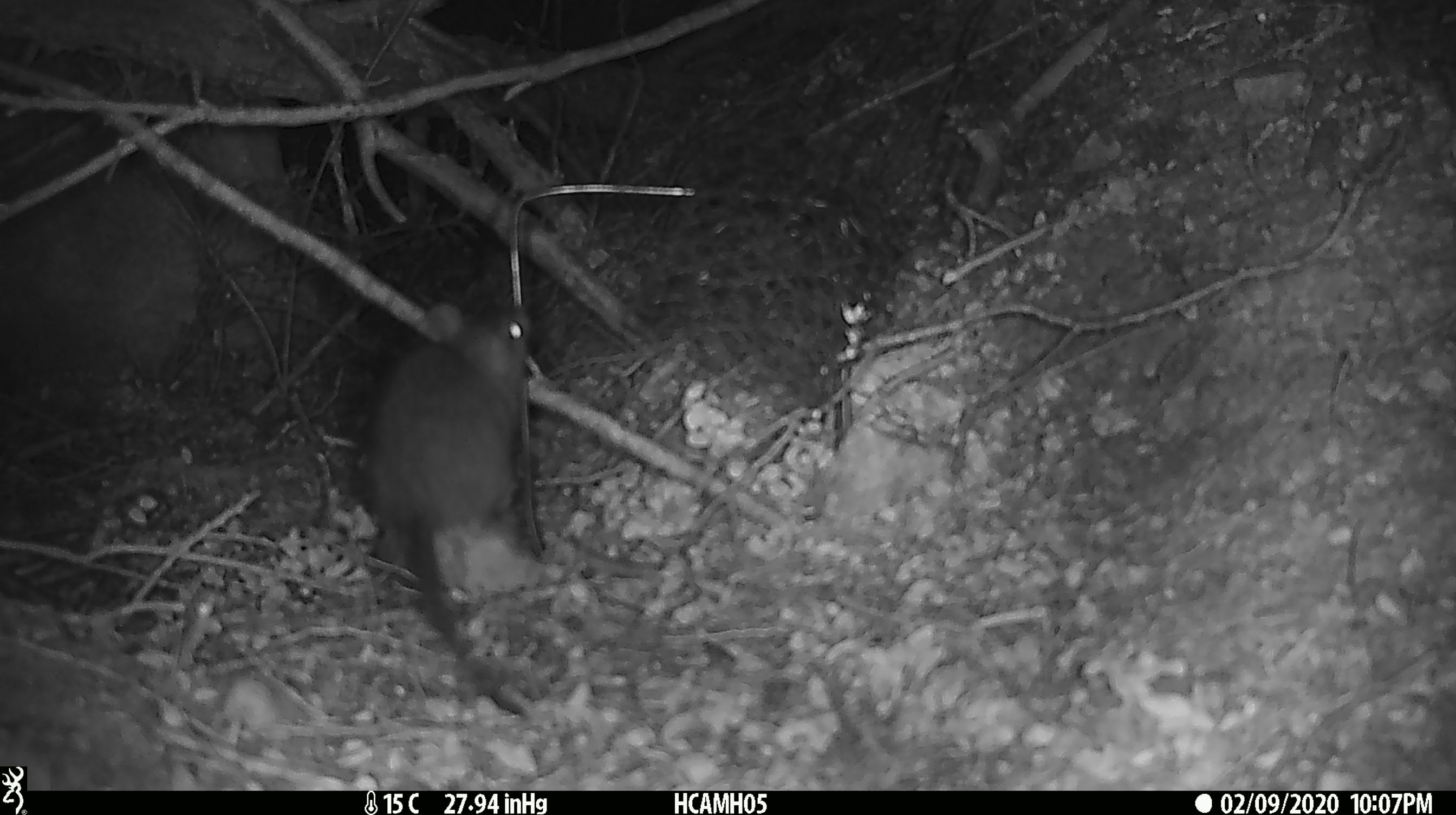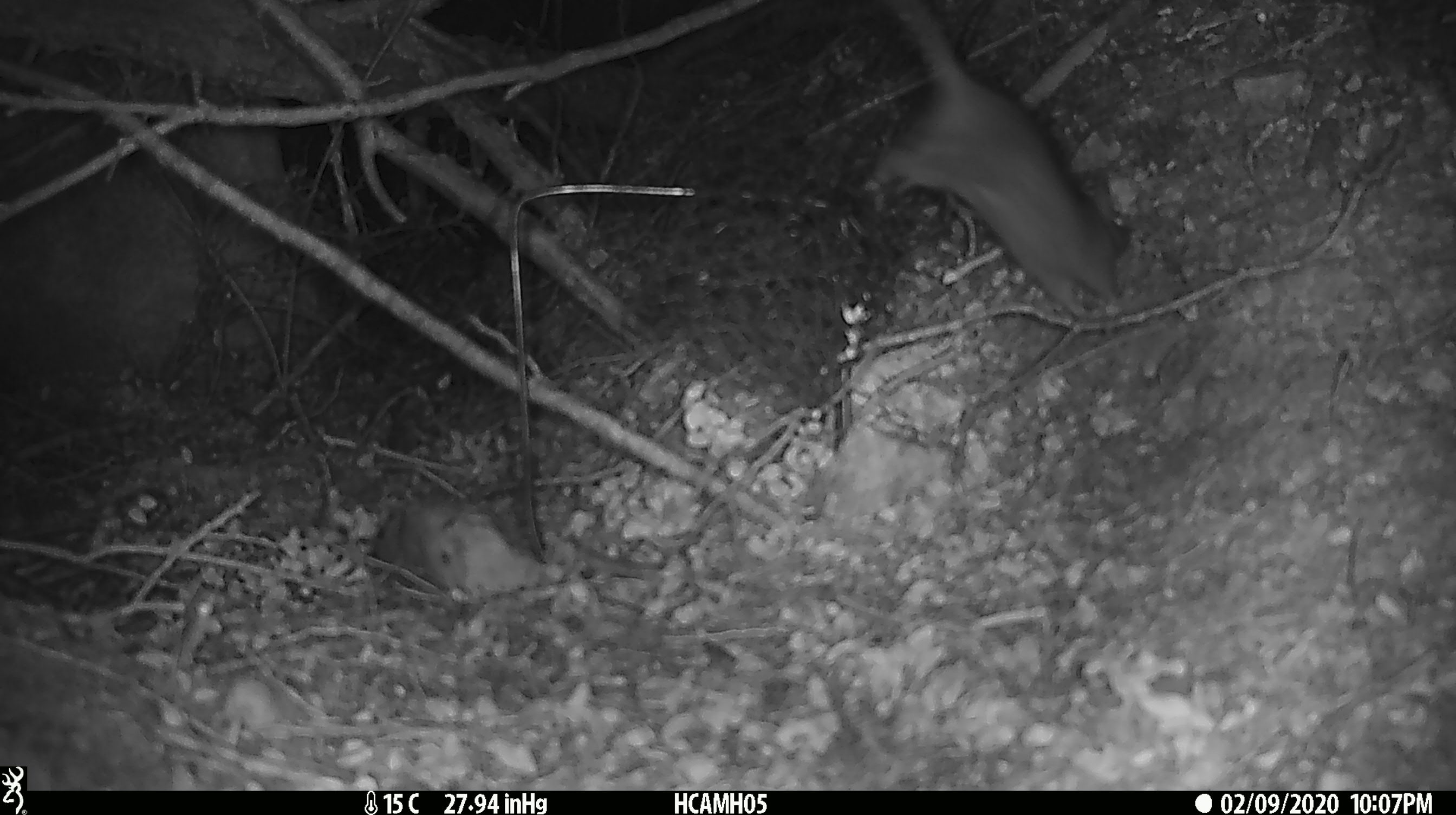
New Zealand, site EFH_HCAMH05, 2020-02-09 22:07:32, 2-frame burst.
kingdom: Animalia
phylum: Chordata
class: Mammalia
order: Rodentia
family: Muridae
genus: Rattus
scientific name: Rattus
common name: rat